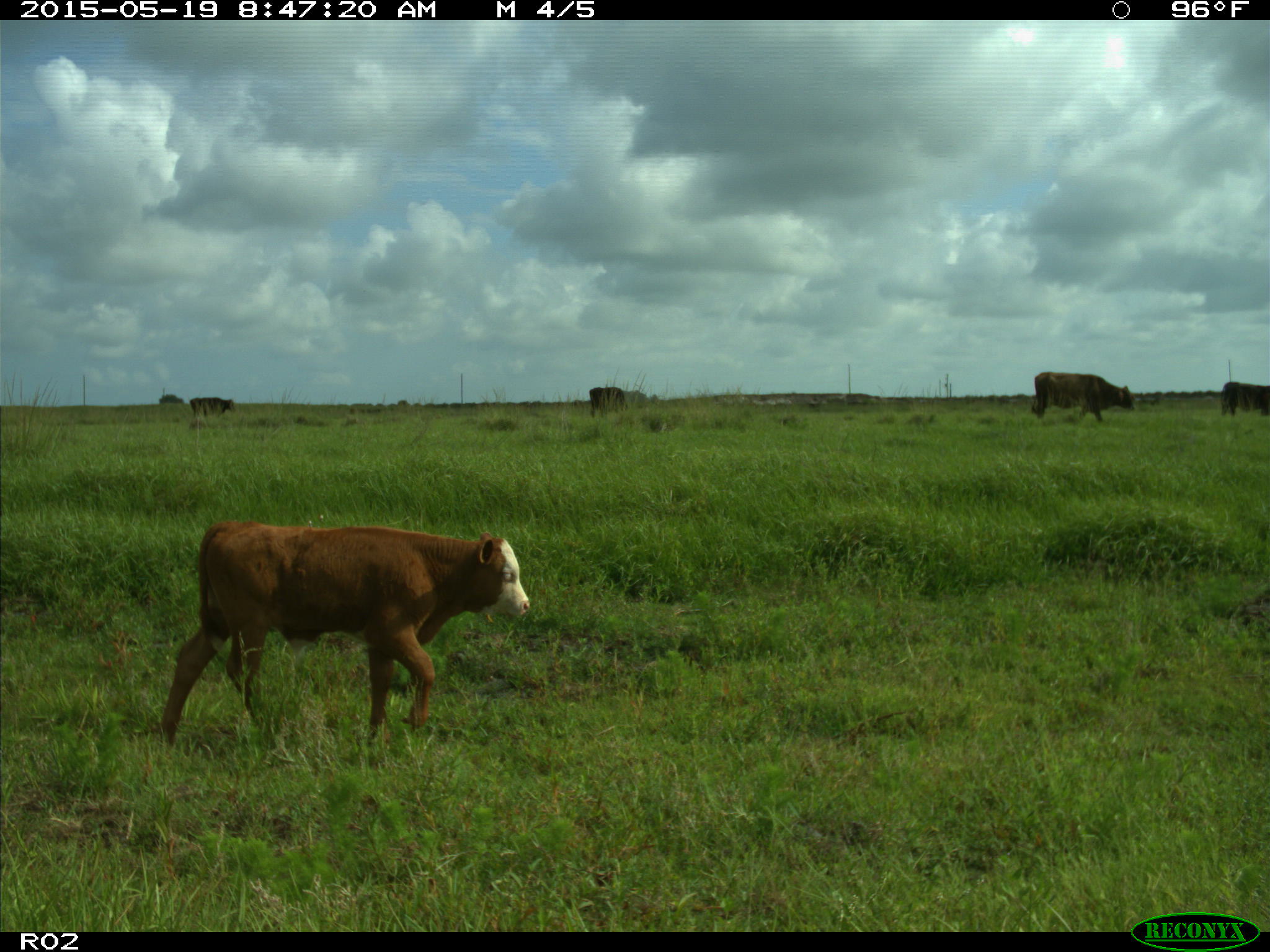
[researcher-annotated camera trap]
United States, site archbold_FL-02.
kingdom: Animalia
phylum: Chordata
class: Mammalia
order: Artiodactyla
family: Bovidae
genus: Bos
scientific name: Bos taurus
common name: domestic cow